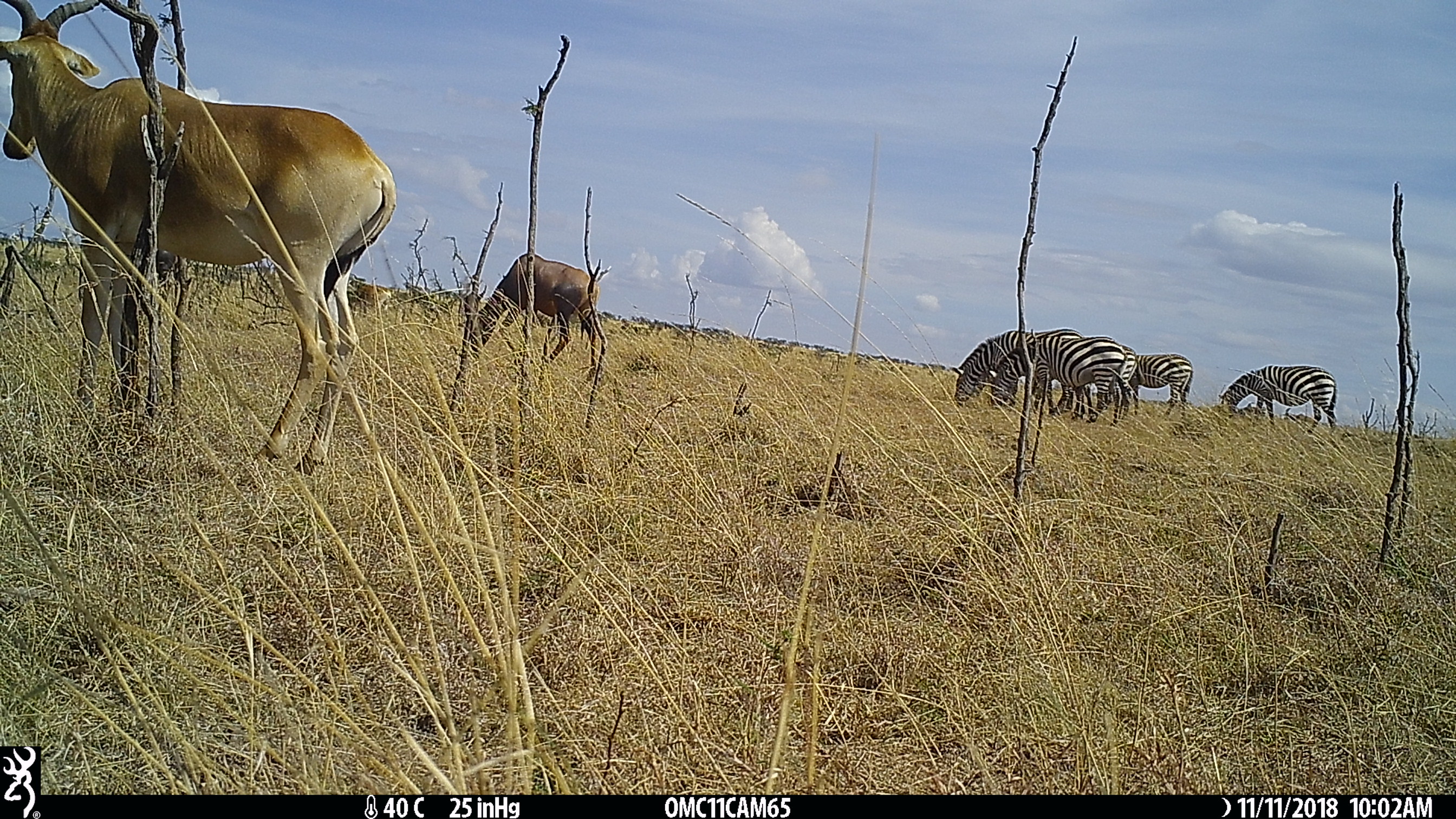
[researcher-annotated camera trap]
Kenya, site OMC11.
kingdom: Animalia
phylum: Chordata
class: Mammalia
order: Perissodactyla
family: Equidae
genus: Equus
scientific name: Equus quagga burchellii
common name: burchell's zebra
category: zebra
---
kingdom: Animalia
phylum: Chordata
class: Mammalia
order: Artiodactyla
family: Bovidae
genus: Alcelaphus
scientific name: Alcelaphus buselaphus cokii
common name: coke's hartebeest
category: hartebeest cokes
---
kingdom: Animalia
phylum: Chordata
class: Mammalia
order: Artiodactyla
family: Bovidae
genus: Damaliscus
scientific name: Damaliscus lunatus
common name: topi